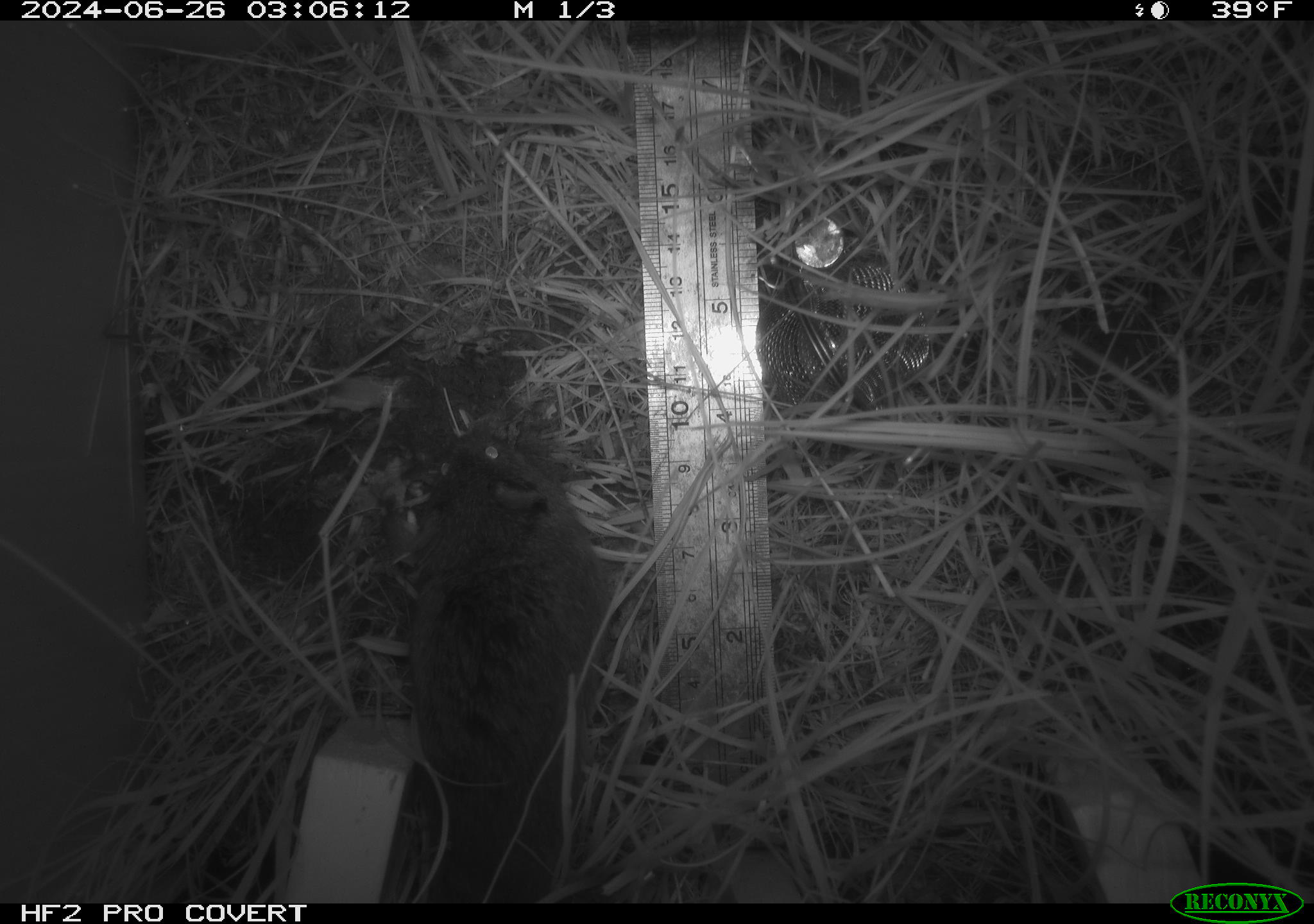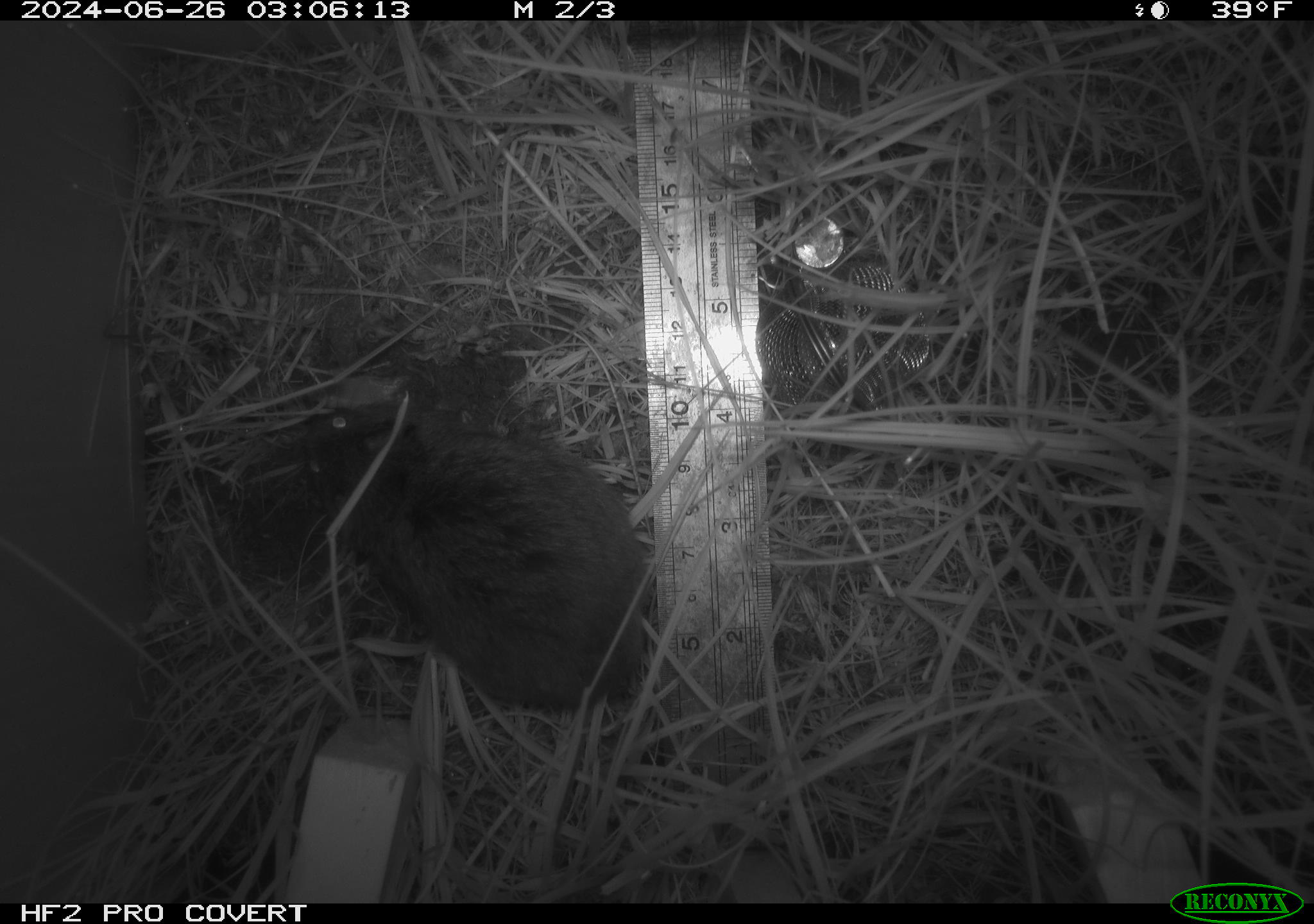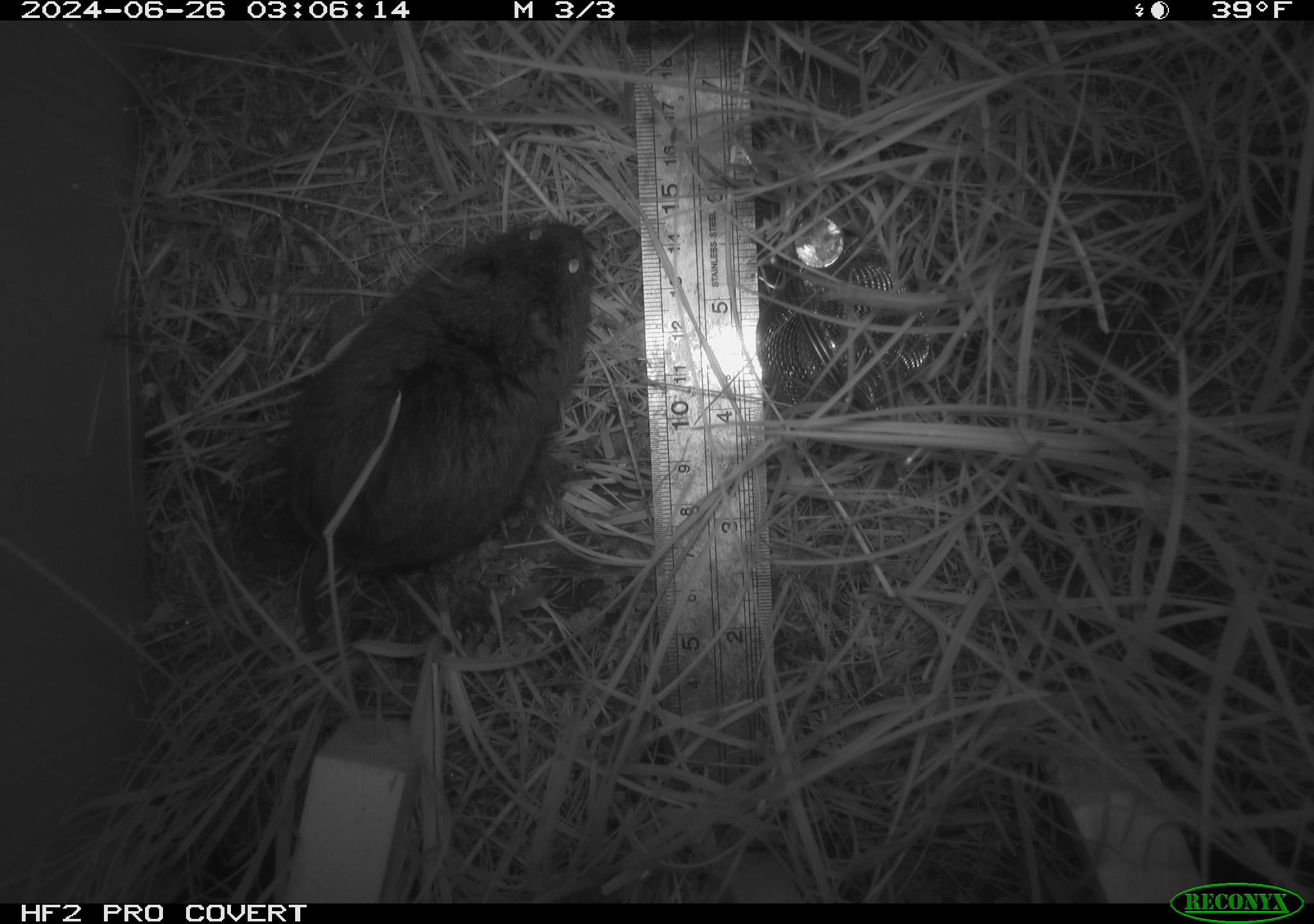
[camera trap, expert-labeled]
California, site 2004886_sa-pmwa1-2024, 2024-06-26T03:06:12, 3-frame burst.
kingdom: Animalia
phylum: Chordata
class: Mammalia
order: Rodentia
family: Cricetidae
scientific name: Arvicolinae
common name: voles, lemmings, and muskrats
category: arvicolinae subfamily